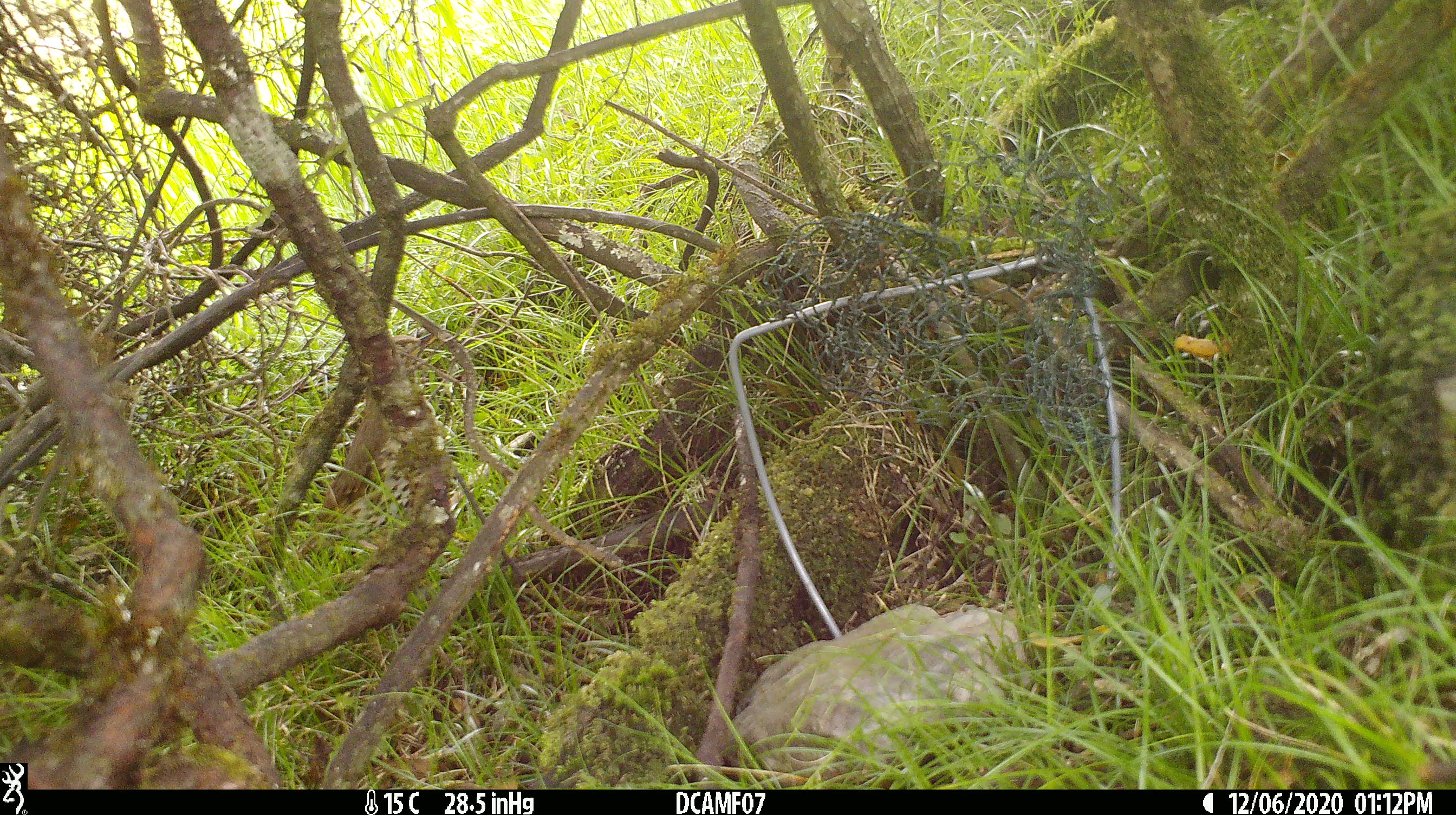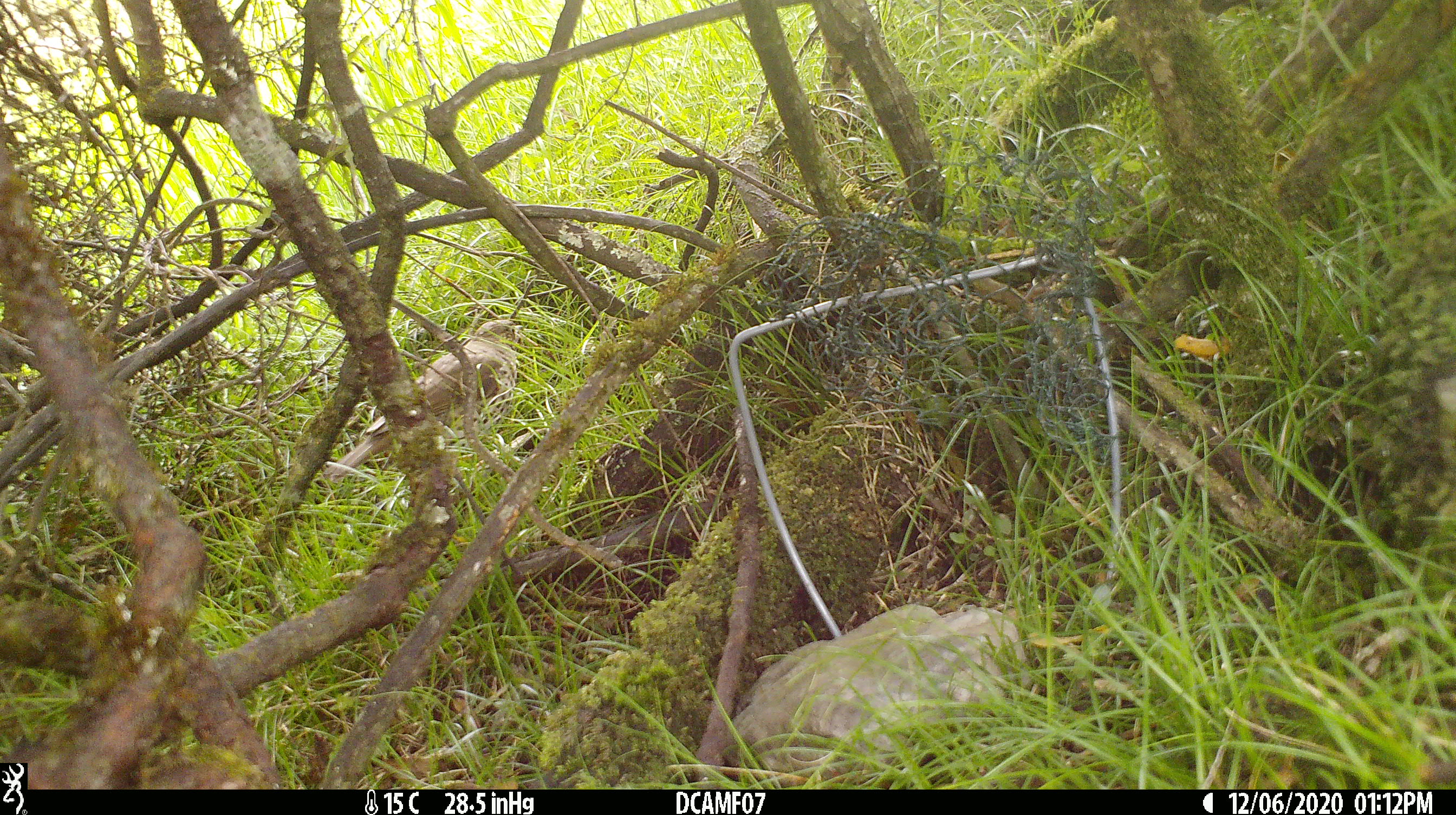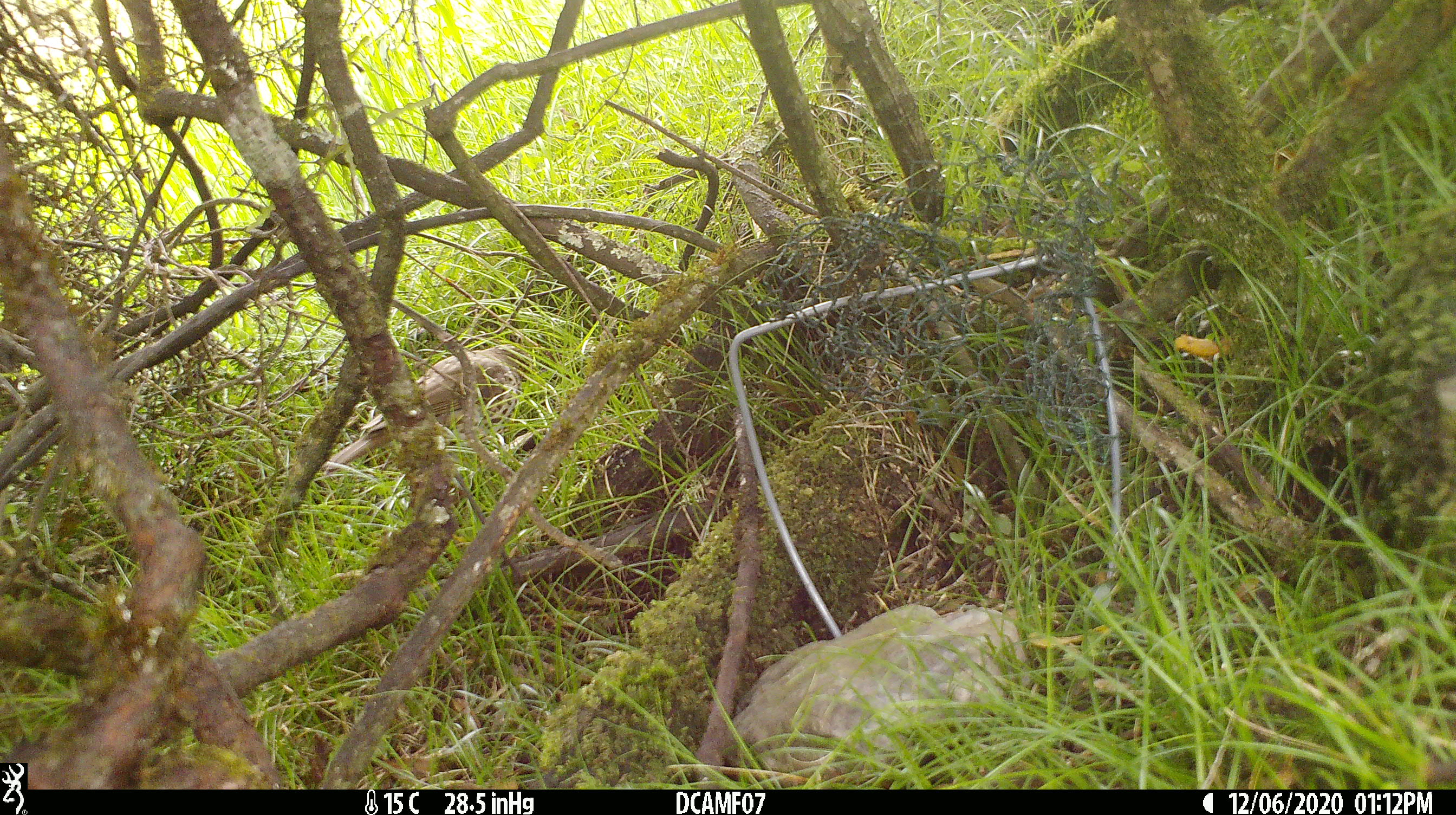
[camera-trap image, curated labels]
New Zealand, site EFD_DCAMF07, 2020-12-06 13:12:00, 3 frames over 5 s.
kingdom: Animalia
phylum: Chordata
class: Aves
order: Passeriformes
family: Turdidae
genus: Turdus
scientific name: Turdus philomelos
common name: song thrush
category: thrush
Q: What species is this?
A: Thrush (song thrush) (Turdus philomelos).